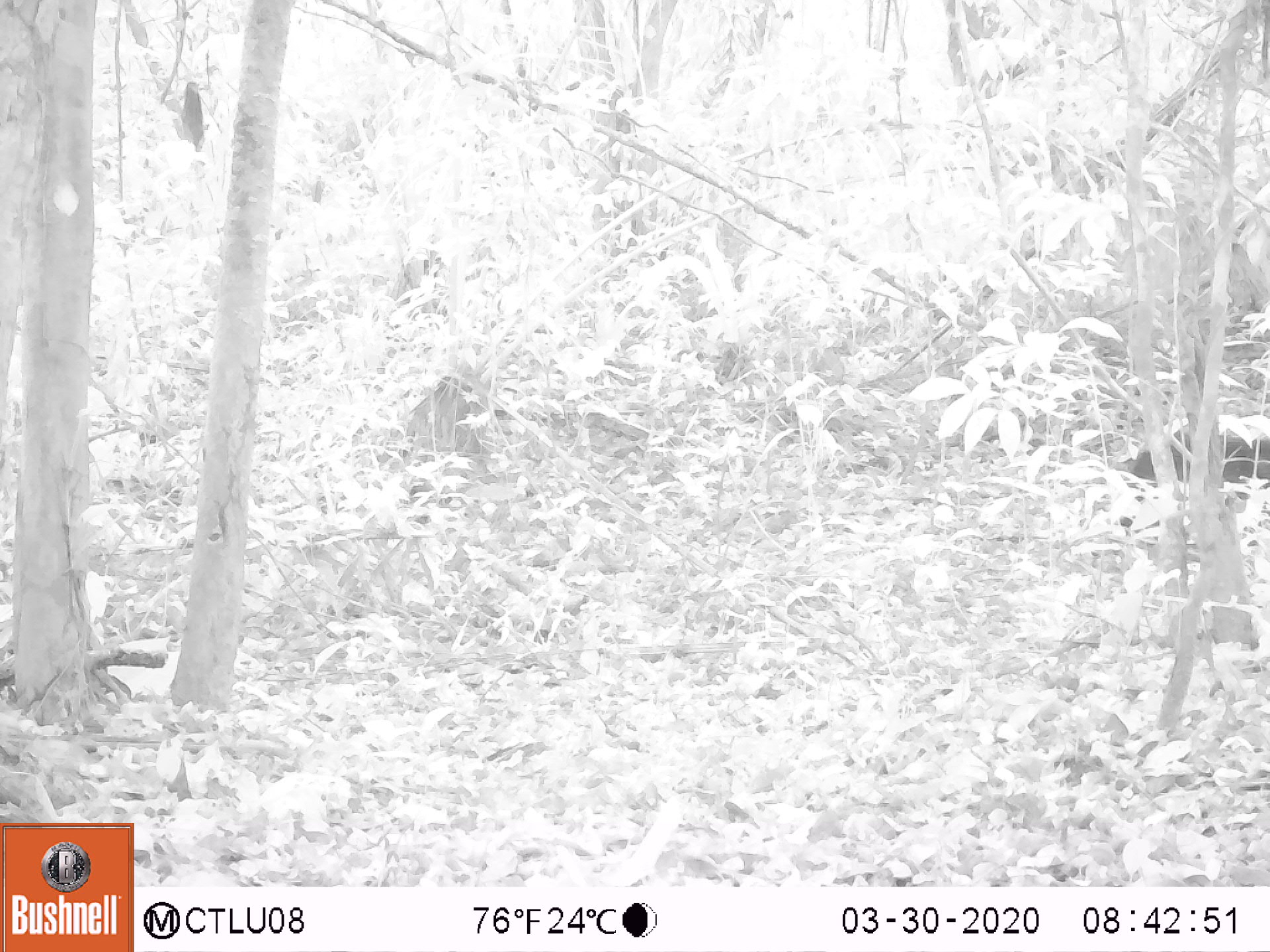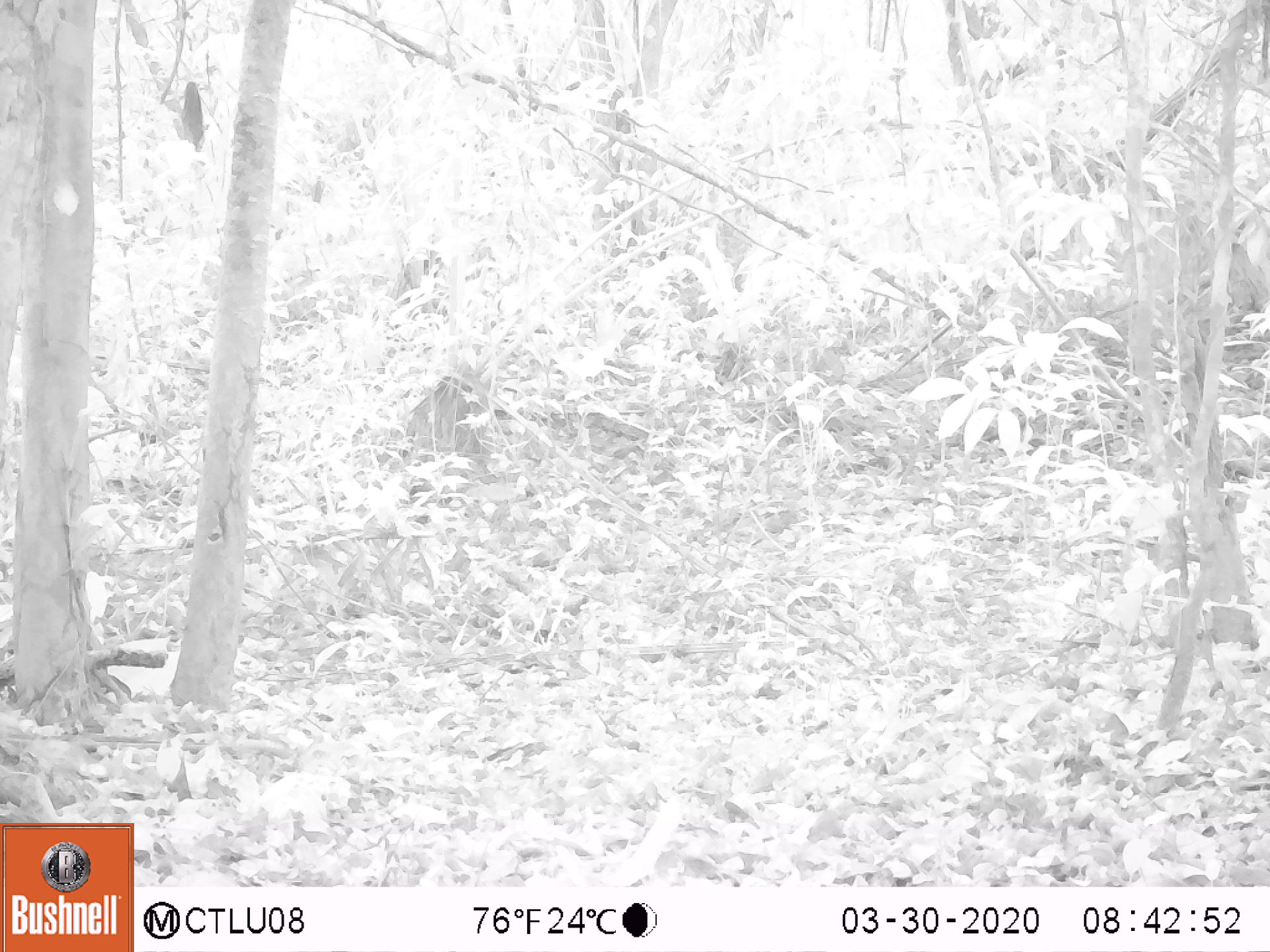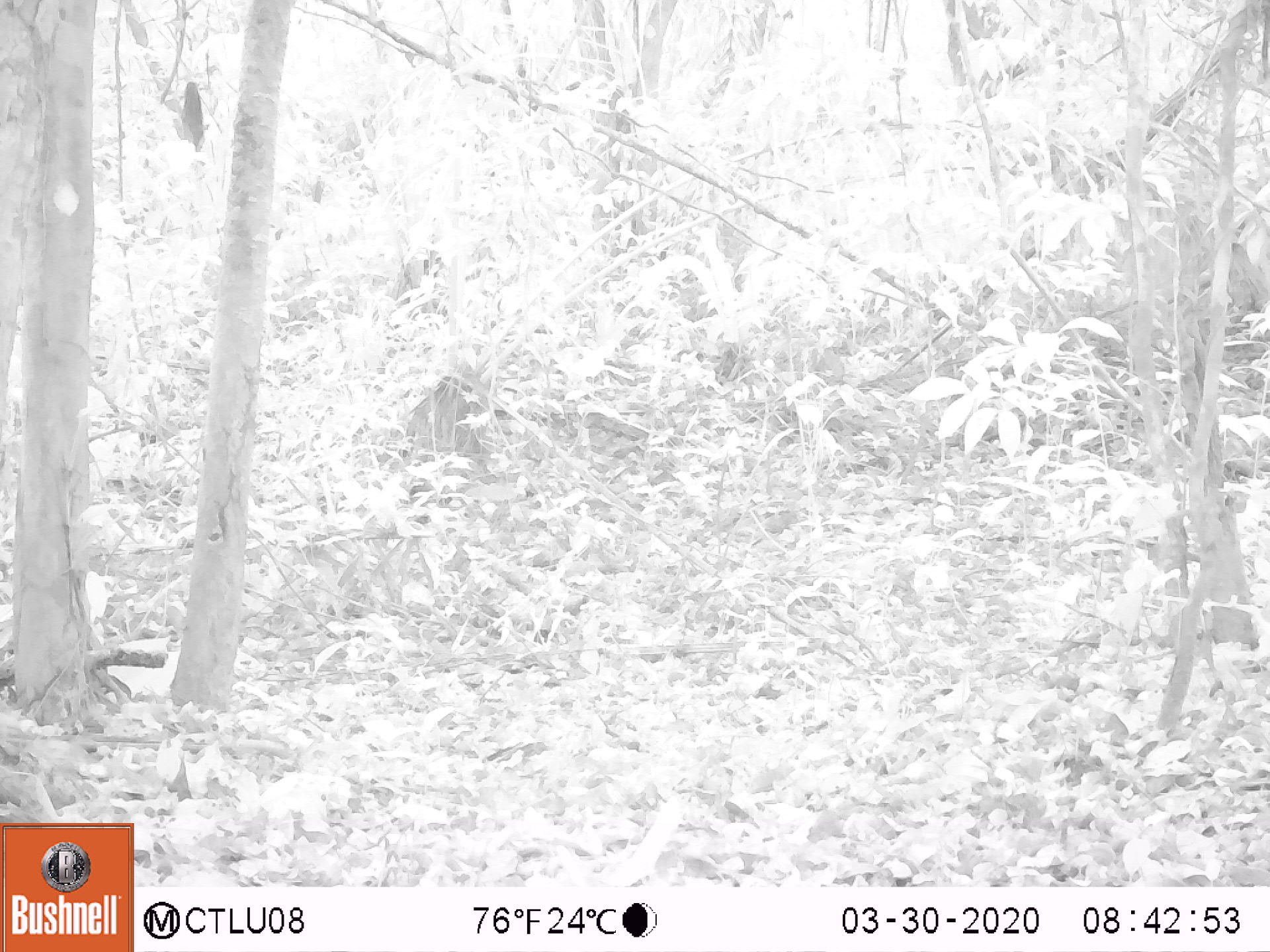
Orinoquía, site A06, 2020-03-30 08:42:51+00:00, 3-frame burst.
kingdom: Animalia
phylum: Chordata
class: Mammalia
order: Artiodactyla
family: Tayassuidae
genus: Pecari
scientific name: Pecari tajacu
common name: collared peccary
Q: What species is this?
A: Collared peccary (Pecari tajacu).